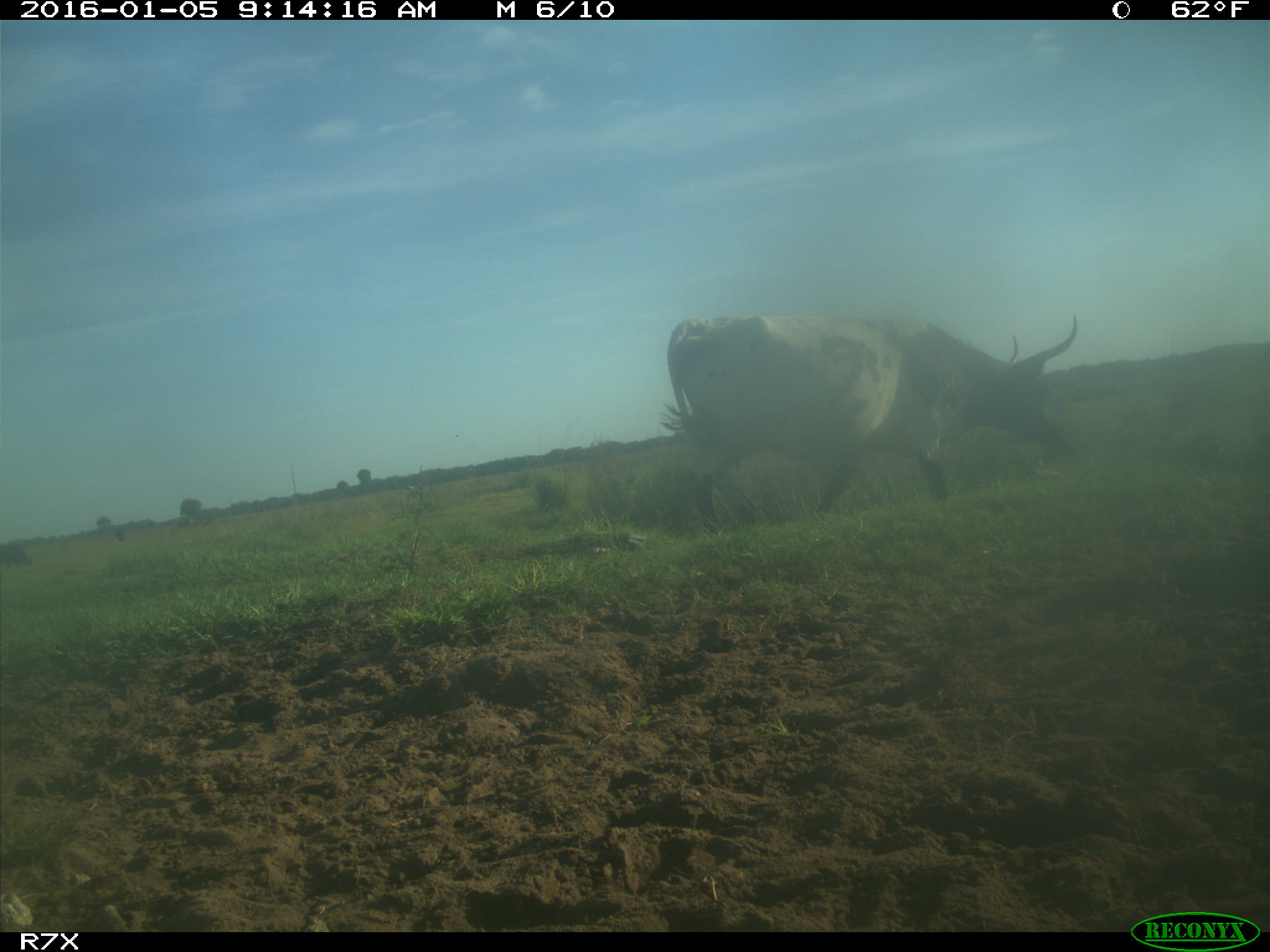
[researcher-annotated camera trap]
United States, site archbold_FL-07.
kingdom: Animalia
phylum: Chordata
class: Mammalia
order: Artiodactyla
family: Bovidae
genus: Bos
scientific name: Bos taurus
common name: domestic cow